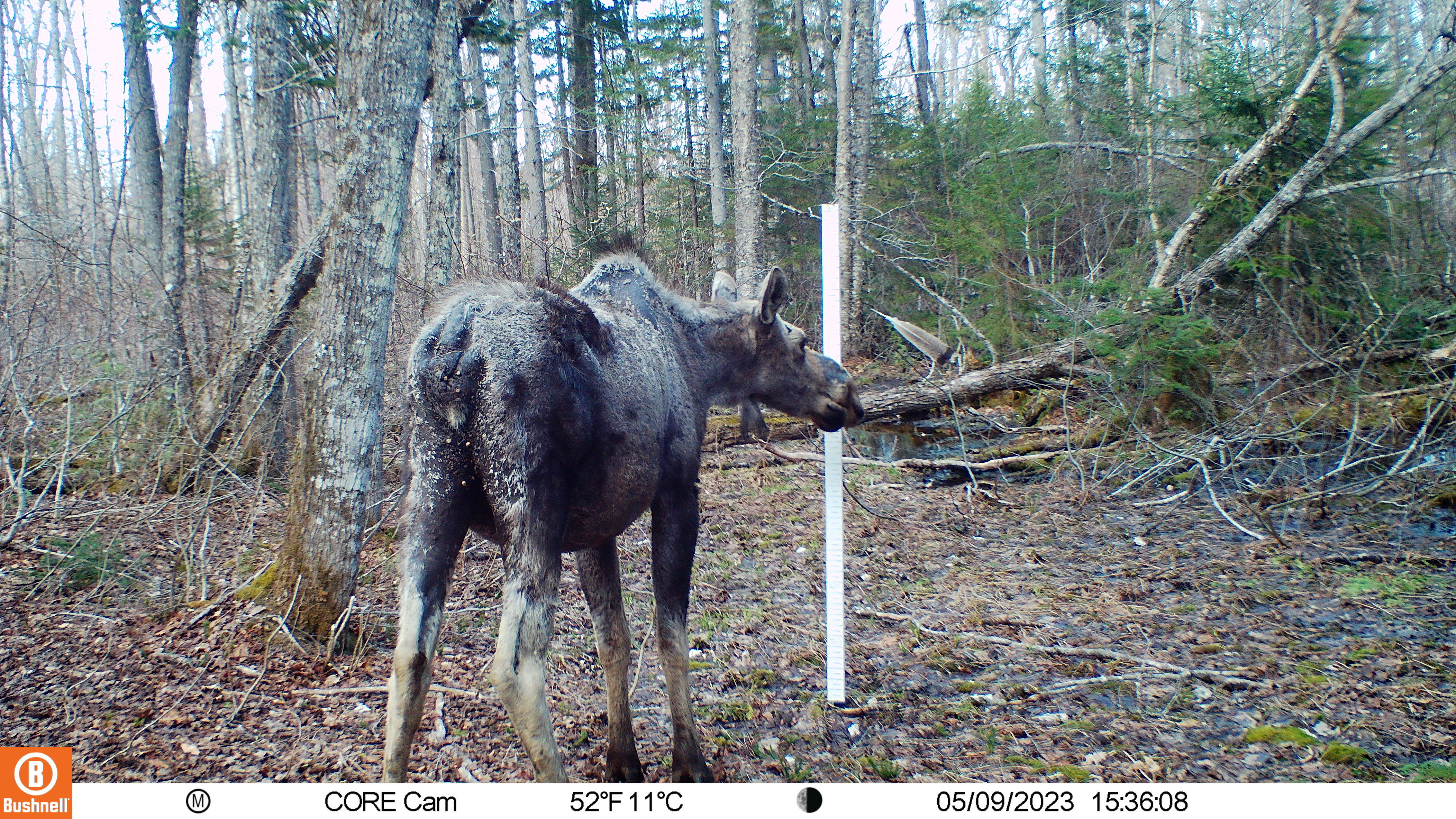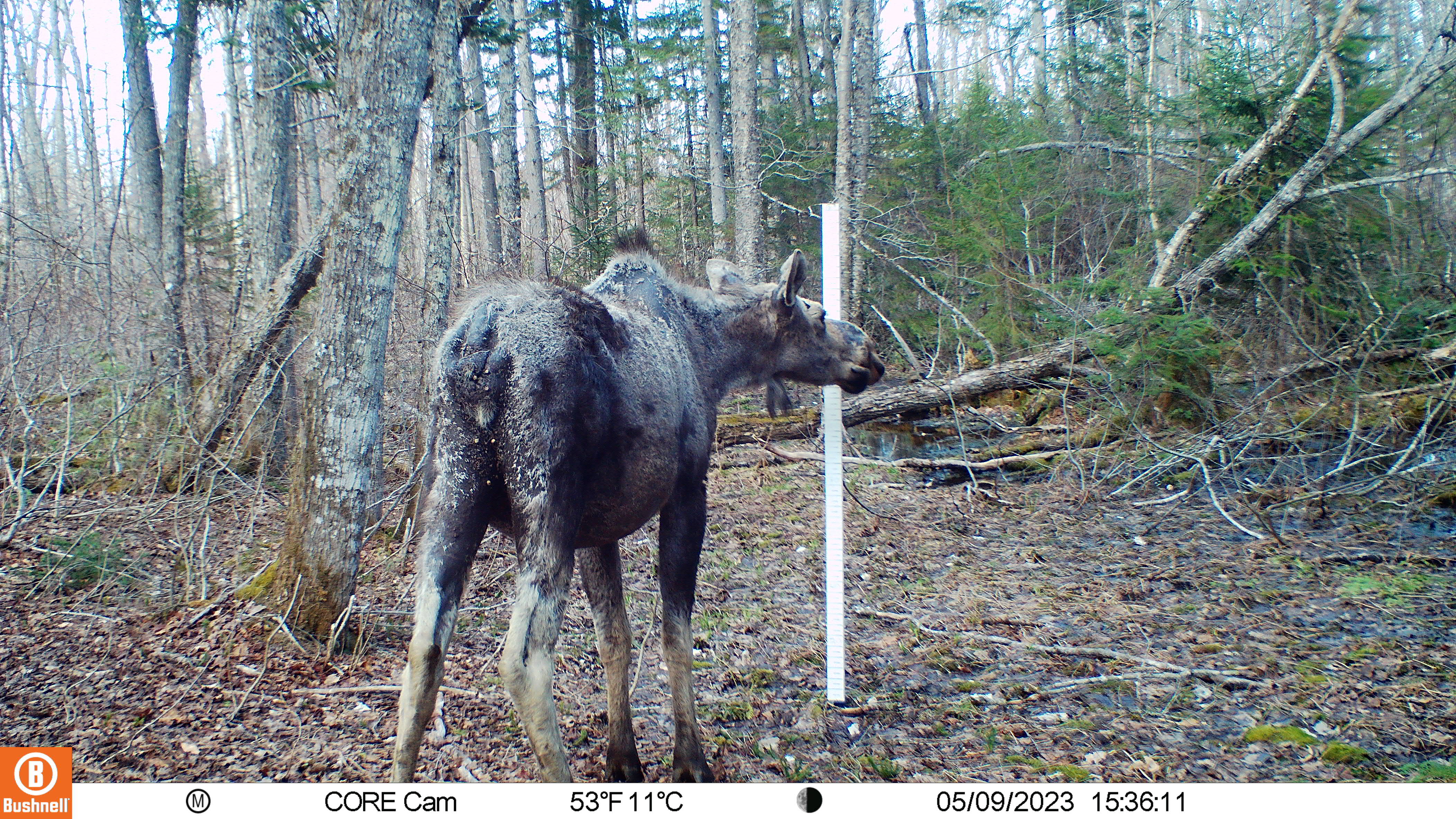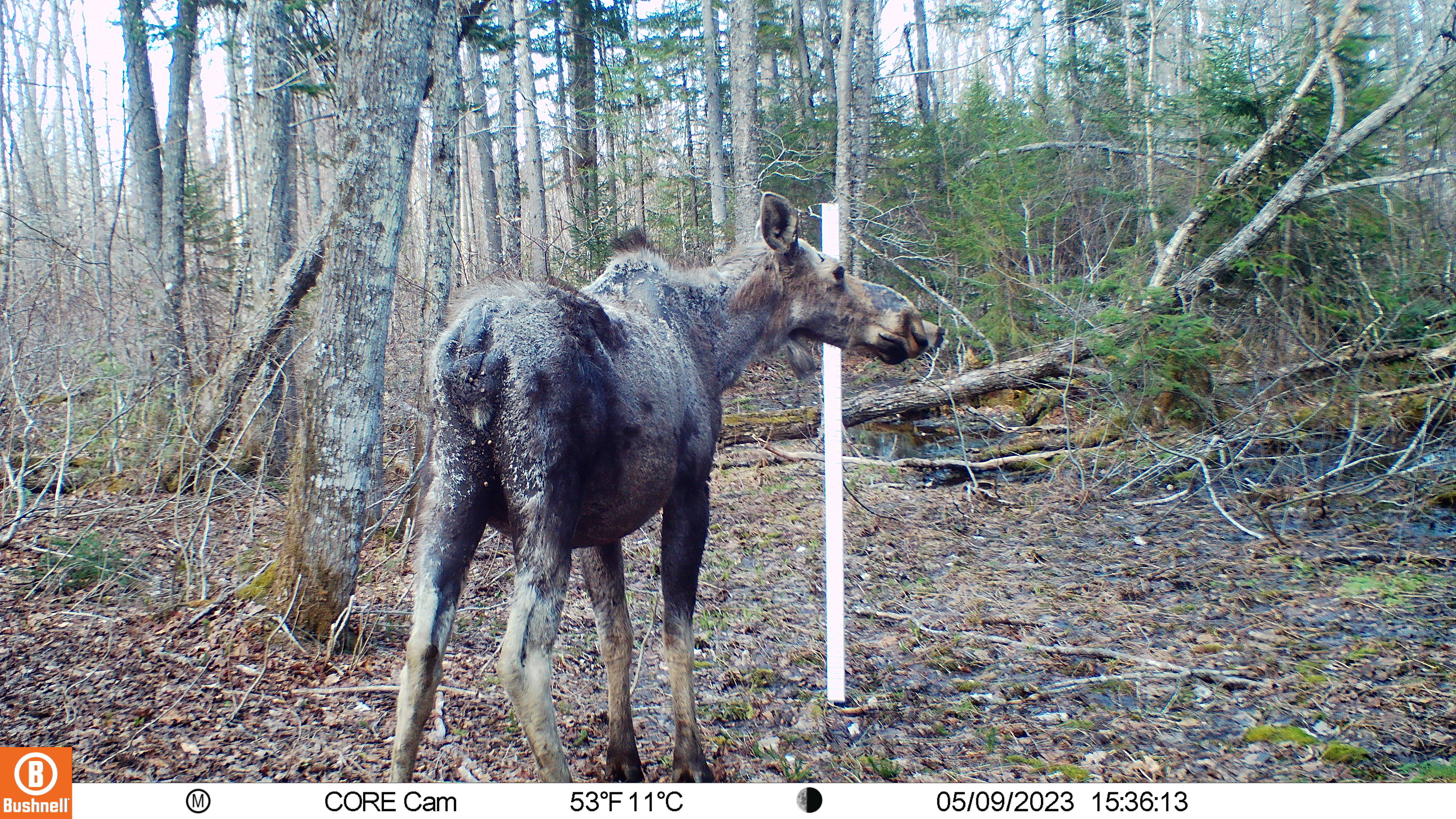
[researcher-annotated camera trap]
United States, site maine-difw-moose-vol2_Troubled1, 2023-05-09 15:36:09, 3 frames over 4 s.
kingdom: Animalia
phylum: Chordata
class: Mammalia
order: Artiodactyla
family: Cervidae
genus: Alces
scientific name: Alces alces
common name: moose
Moose (Alces alces).